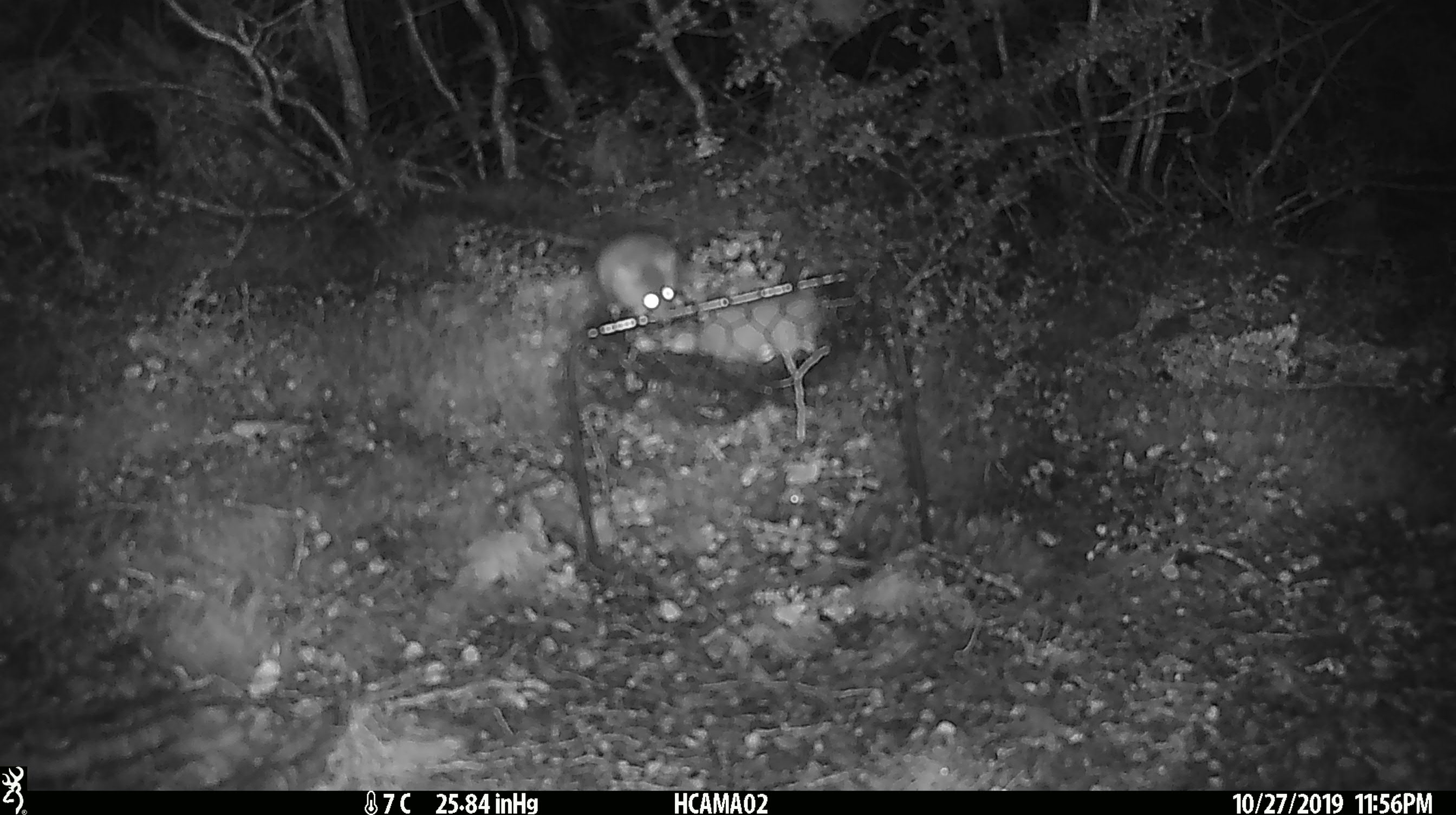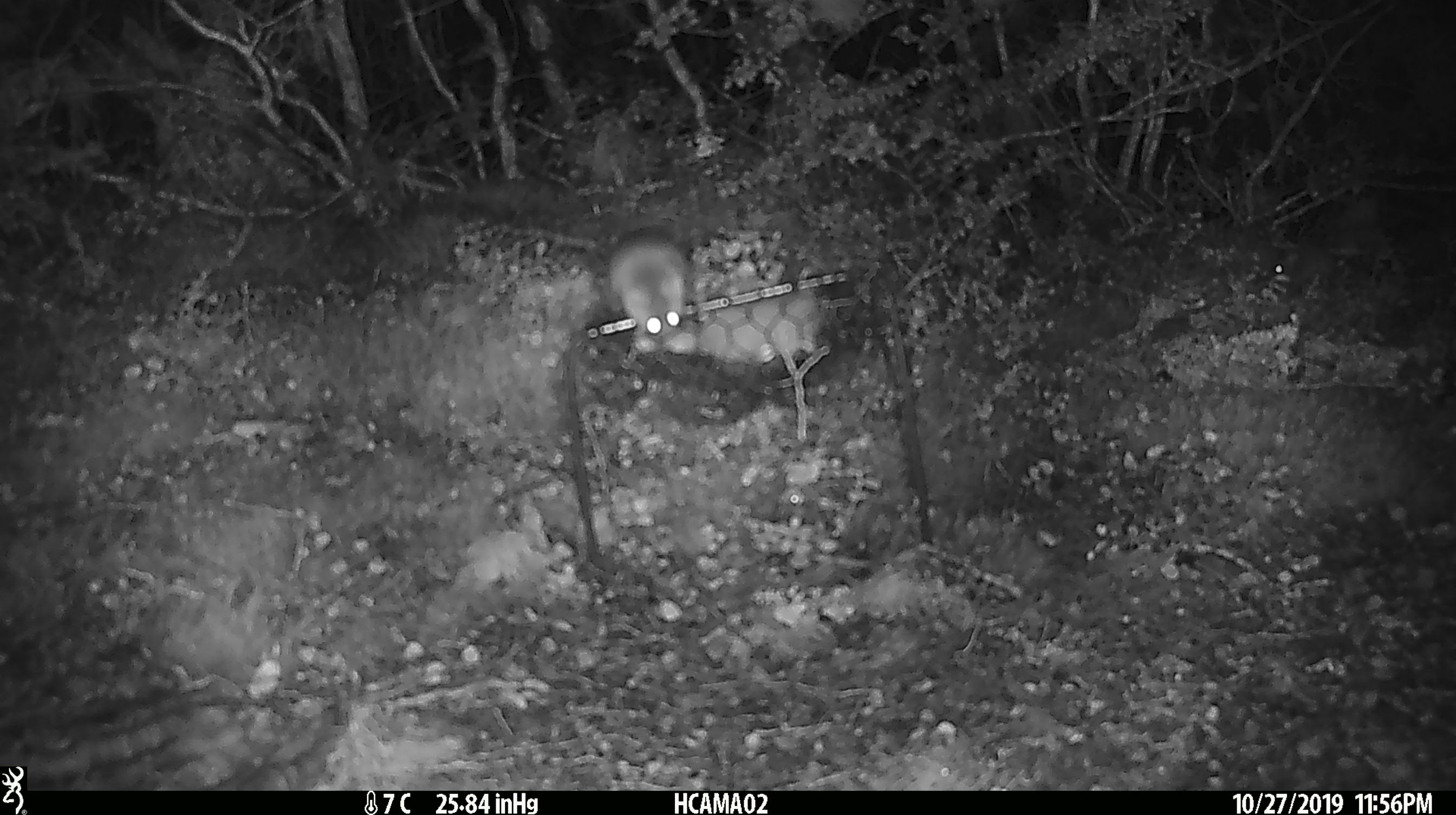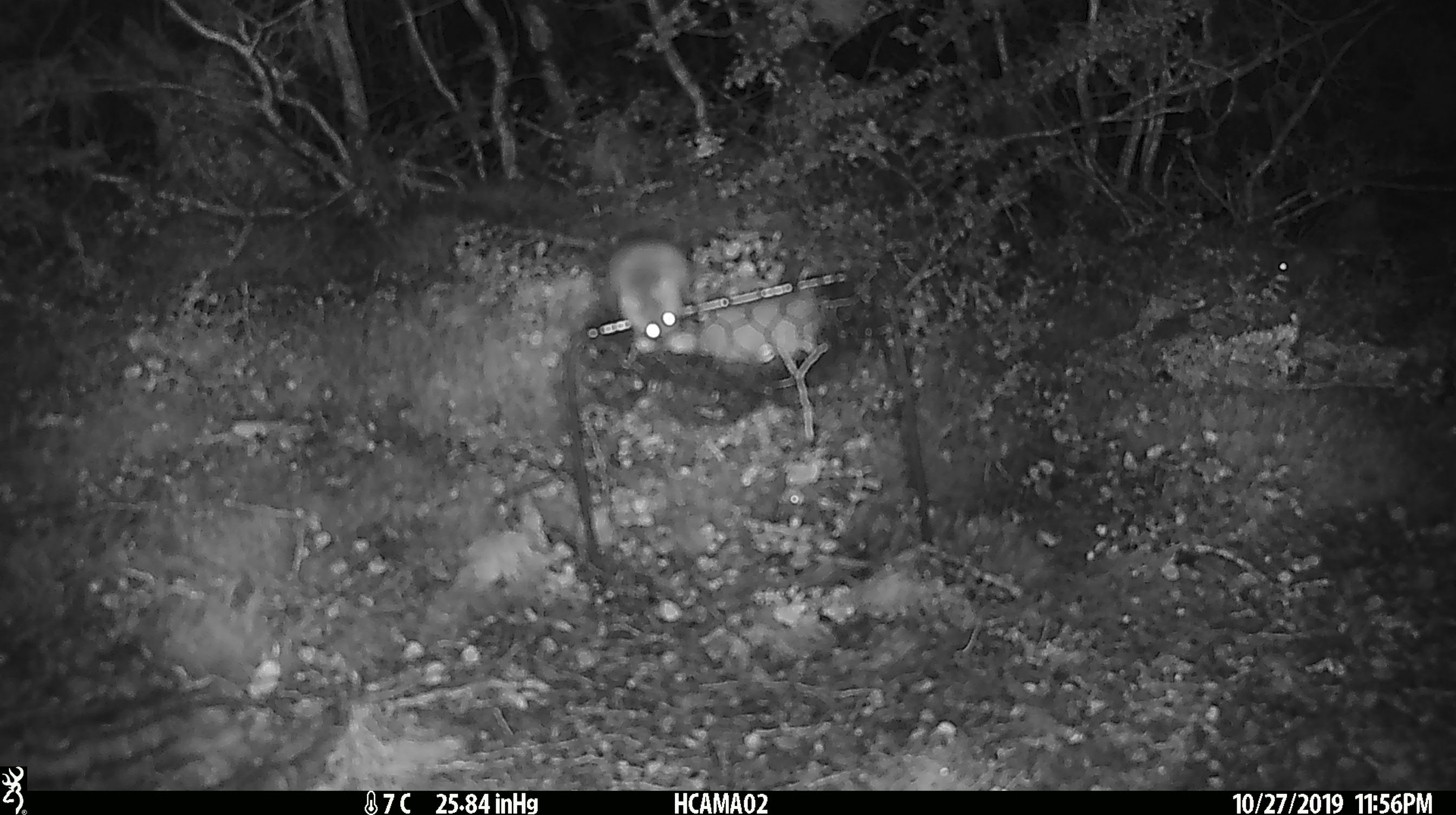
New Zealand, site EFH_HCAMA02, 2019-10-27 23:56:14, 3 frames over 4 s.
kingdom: Animalia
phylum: Chordata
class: Mammalia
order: Rodentia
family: Muridae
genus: Mus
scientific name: Mus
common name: mouse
Mouse (Mus).